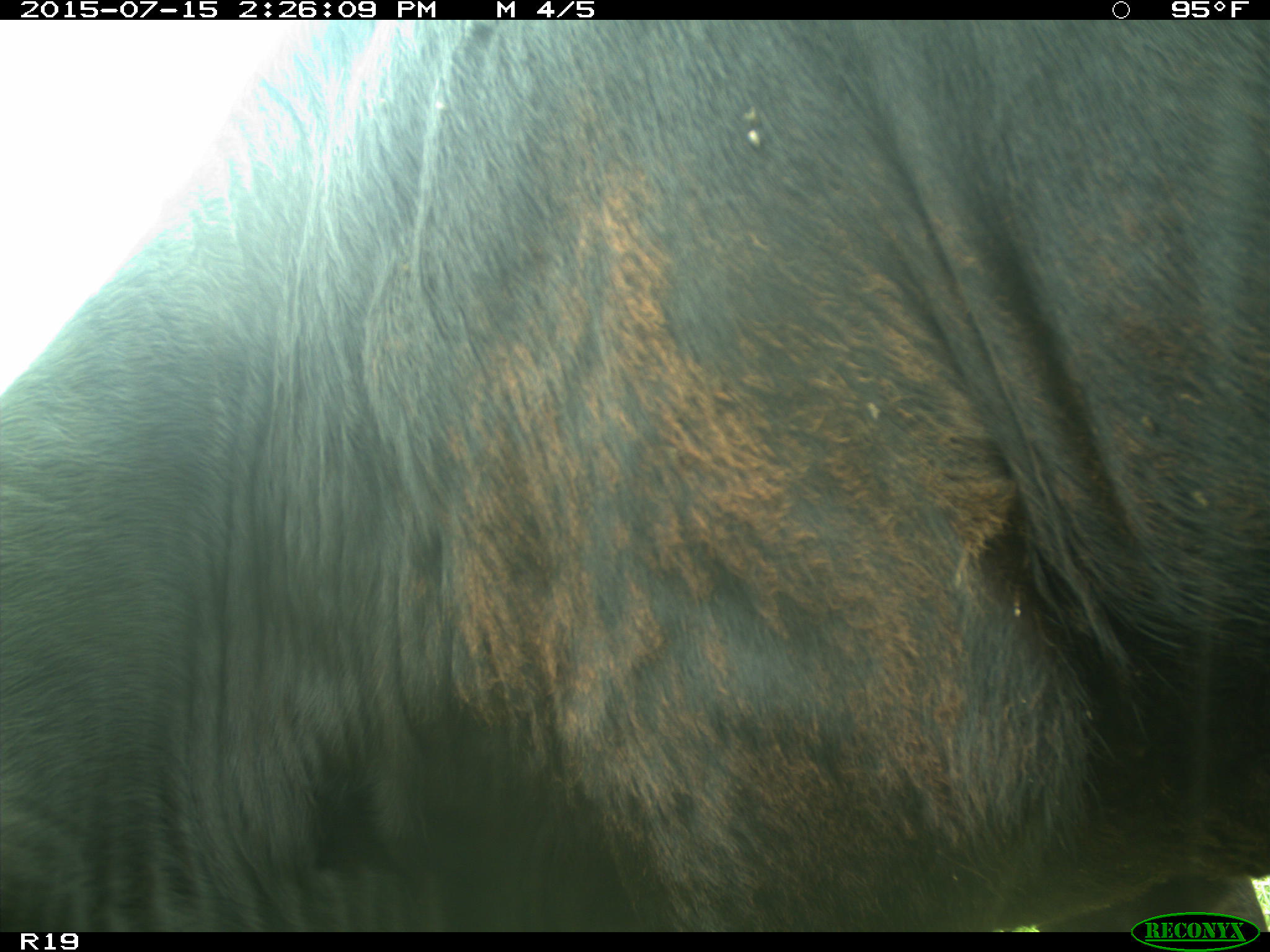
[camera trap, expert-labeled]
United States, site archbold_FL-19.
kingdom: Animalia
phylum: Chordata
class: Mammalia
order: Artiodactyla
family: Bovidae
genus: Bos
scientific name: Bos taurus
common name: domestic cow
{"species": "Bos taurus (domestic cow)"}